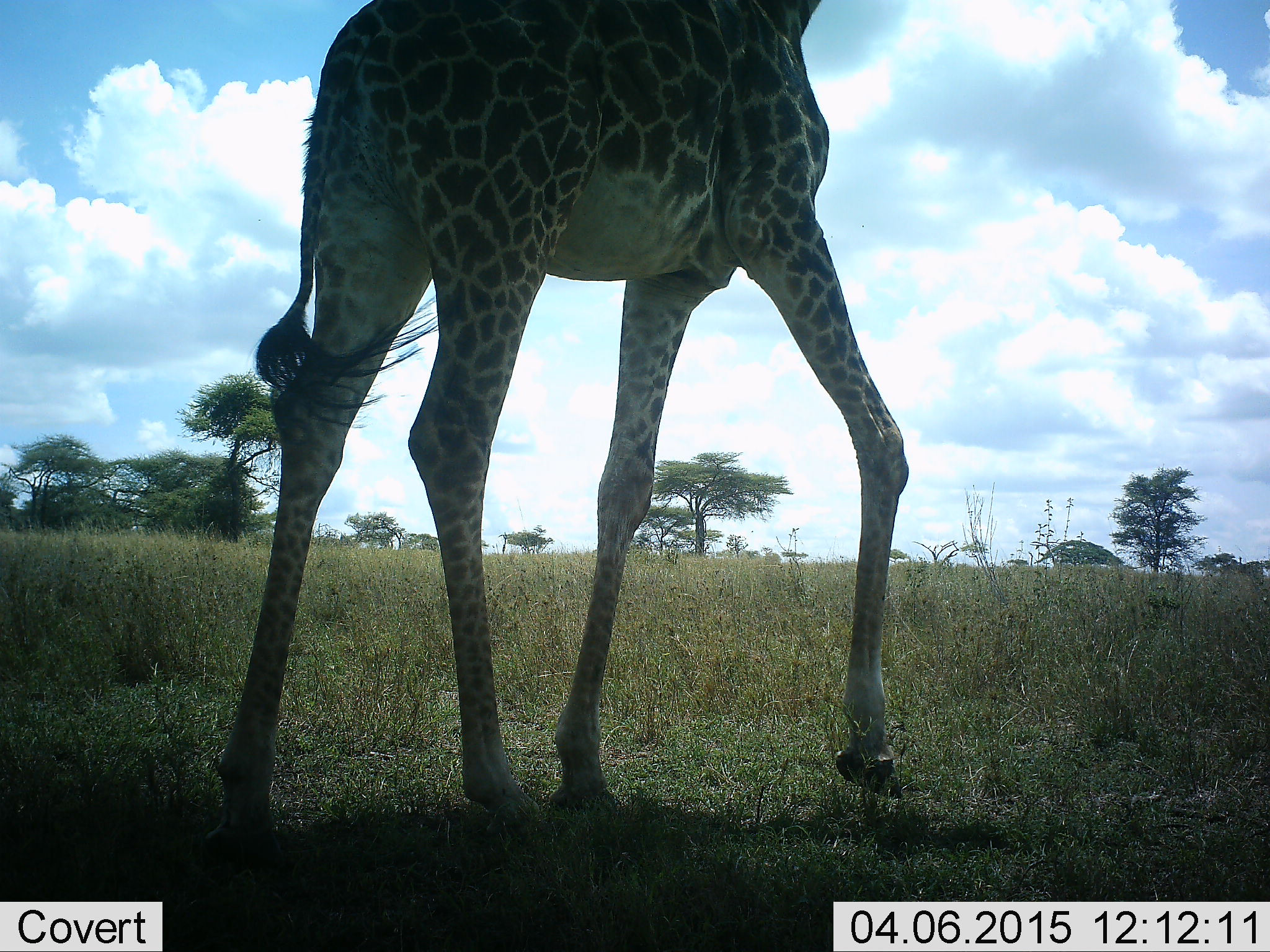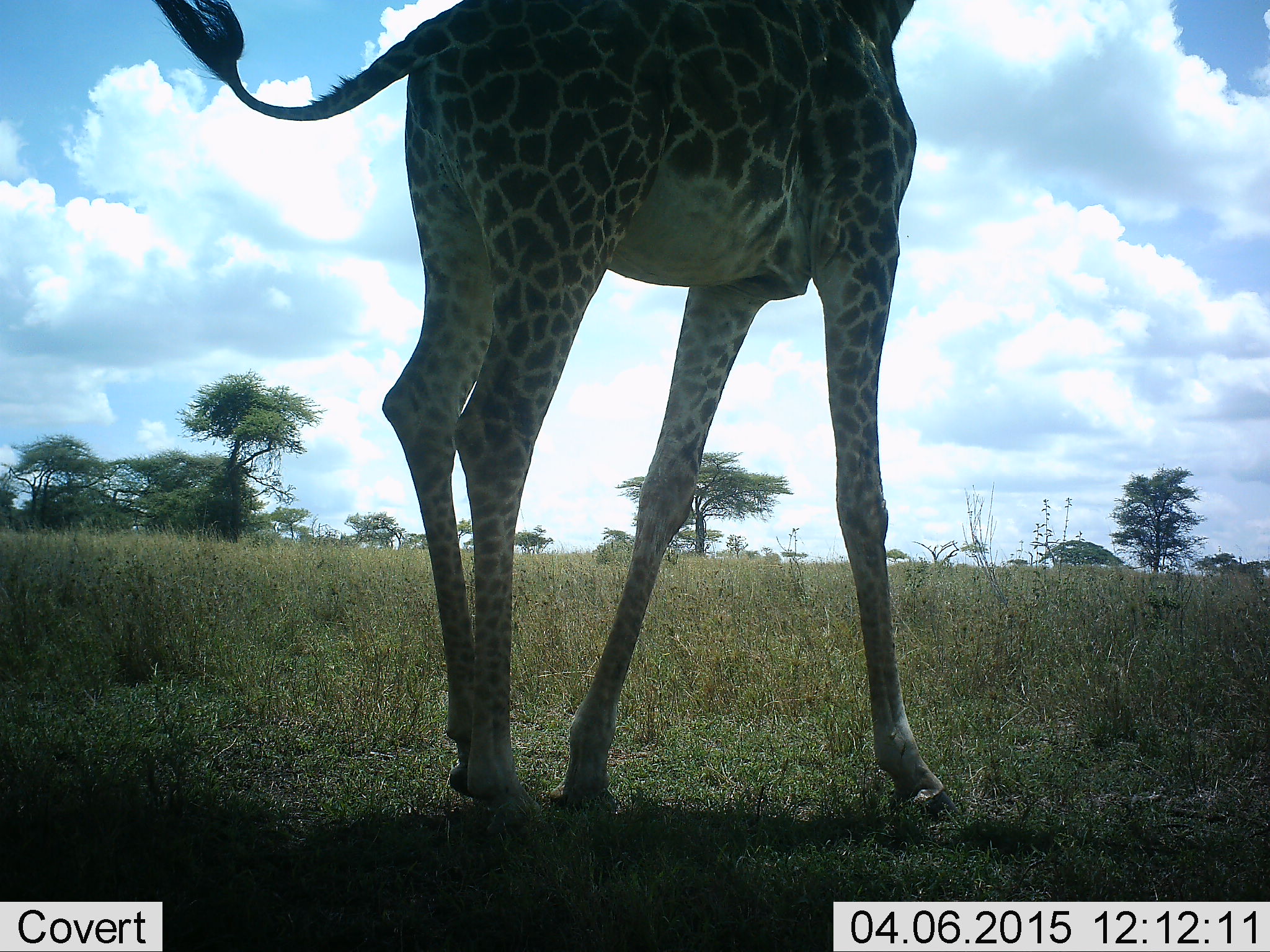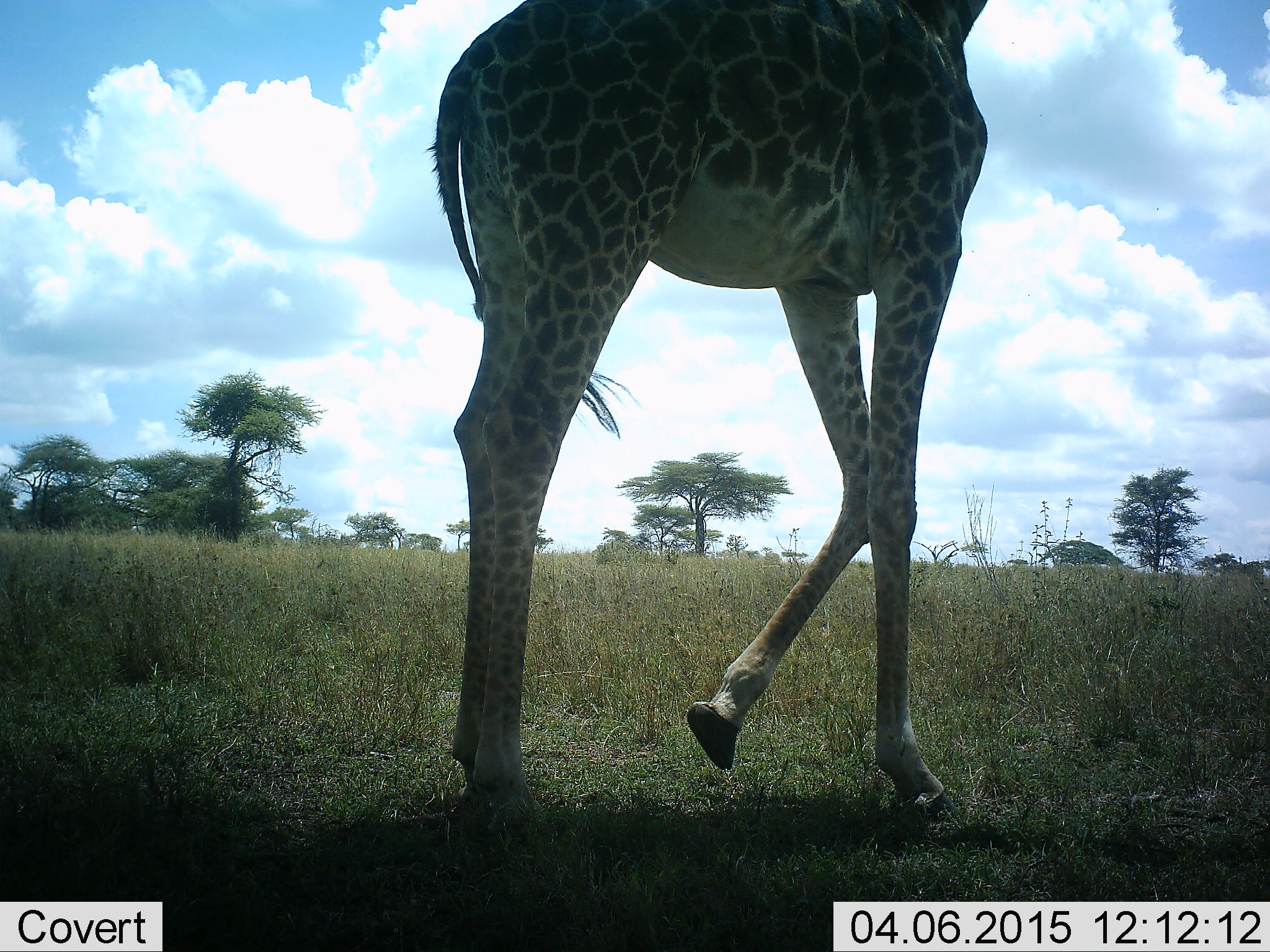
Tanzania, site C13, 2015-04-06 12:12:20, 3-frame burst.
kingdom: Animalia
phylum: Chordata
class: Mammalia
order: Artiodactyla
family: Giraffidae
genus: Giraffa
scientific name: Giraffa camelopardalis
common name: giraffe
Giraffe (Giraffa camelopardalis), count 1. Behavior (volunteer vote fractions): standing 30%, resting 0%, moving 80%, interacting 0%. Young present (vote fraction): 0%. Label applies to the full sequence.